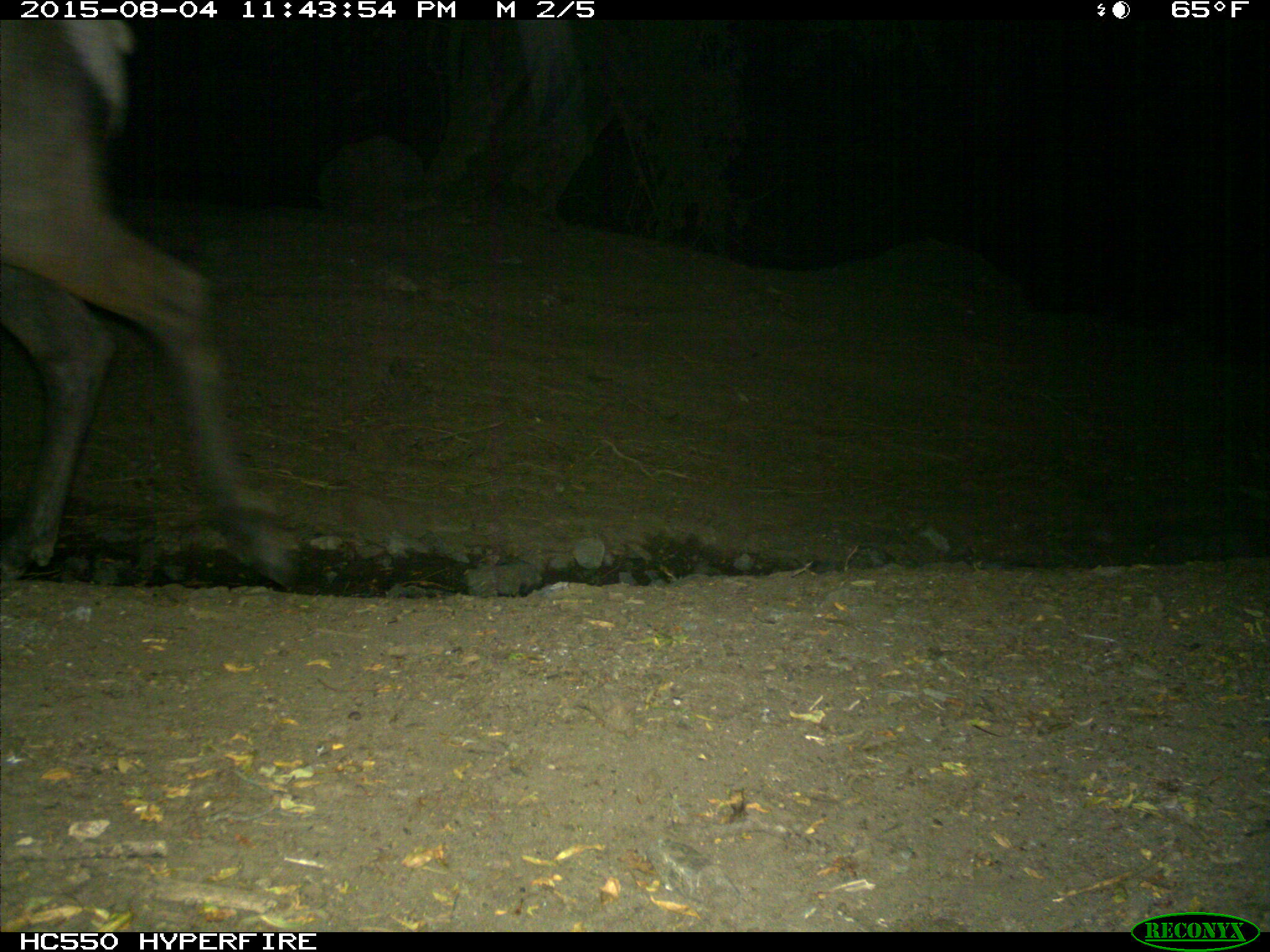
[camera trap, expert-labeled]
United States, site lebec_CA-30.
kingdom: Animalia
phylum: Chordata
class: Mammalia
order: Artiodactyla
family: Cervidae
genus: Cervus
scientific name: Cervus canadensis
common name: elk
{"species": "Cervus canadensis (elk)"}